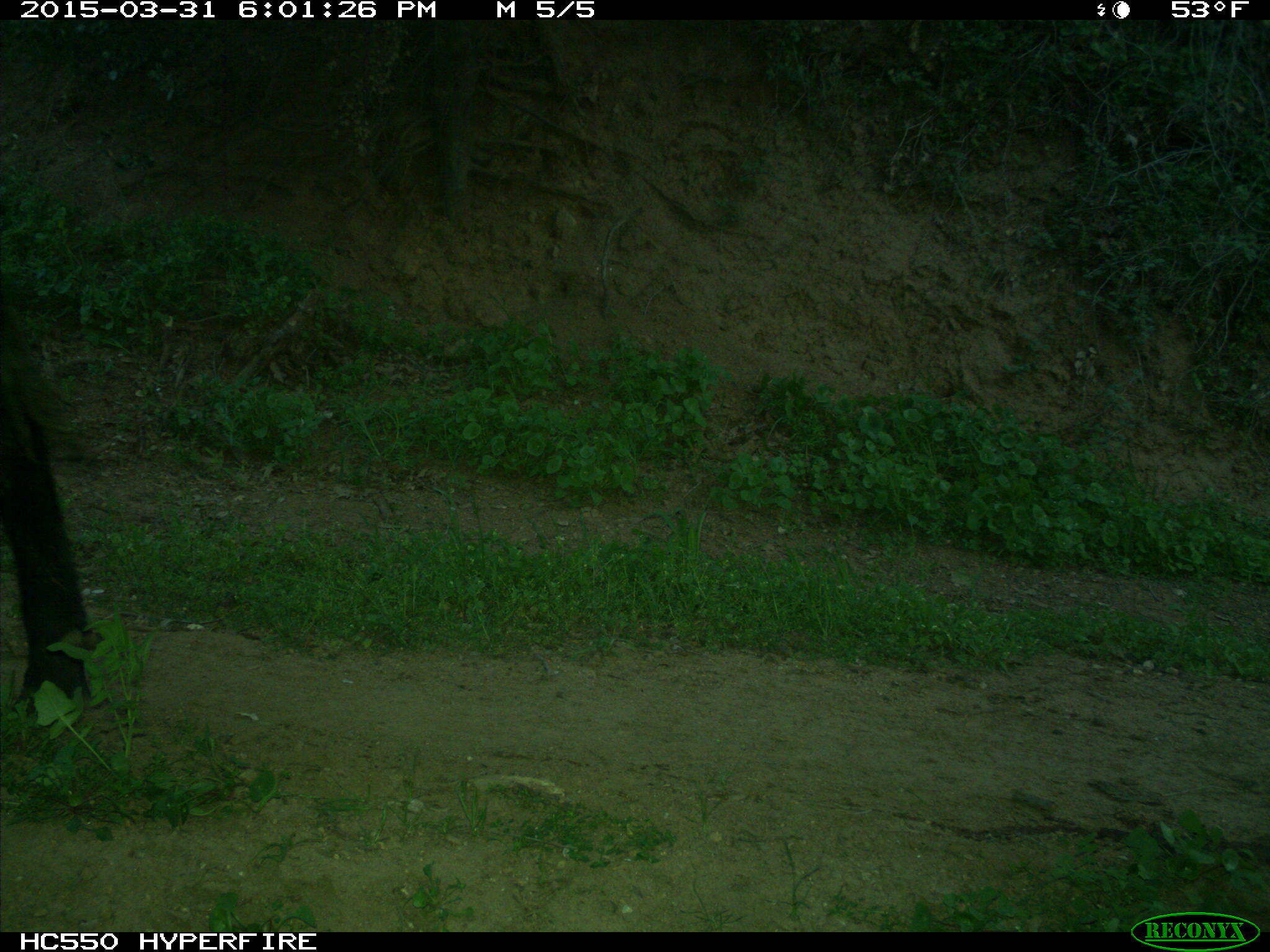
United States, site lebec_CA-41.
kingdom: Animalia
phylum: Chordata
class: Mammalia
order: Artiodactyla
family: Bovidae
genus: Bos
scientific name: Bos taurus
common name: domestic cow